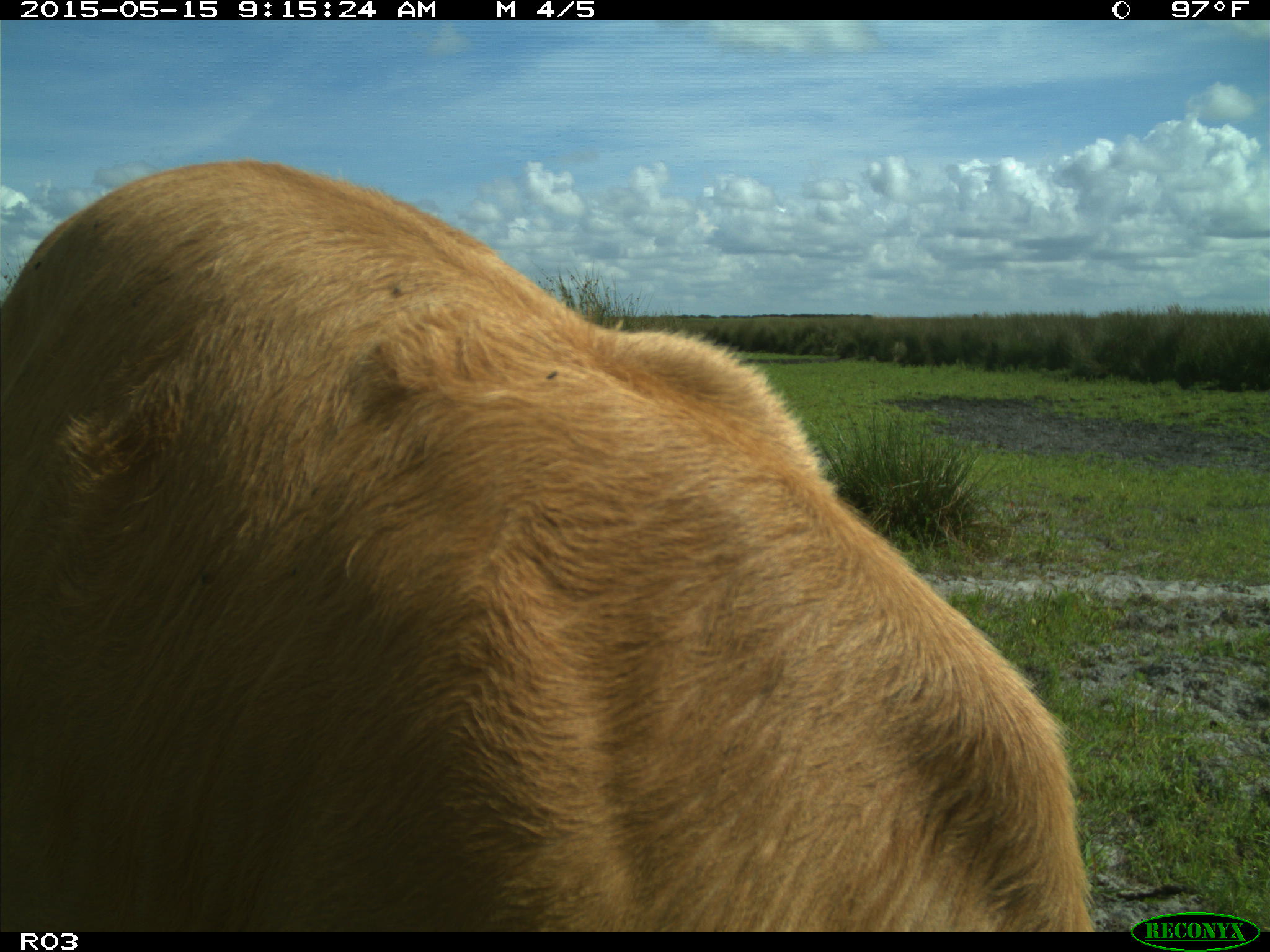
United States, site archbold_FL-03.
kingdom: Animalia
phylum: Chordata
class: Mammalia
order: Artiodactyla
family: Bovidae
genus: Bos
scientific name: Bos taurus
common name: domestic cow